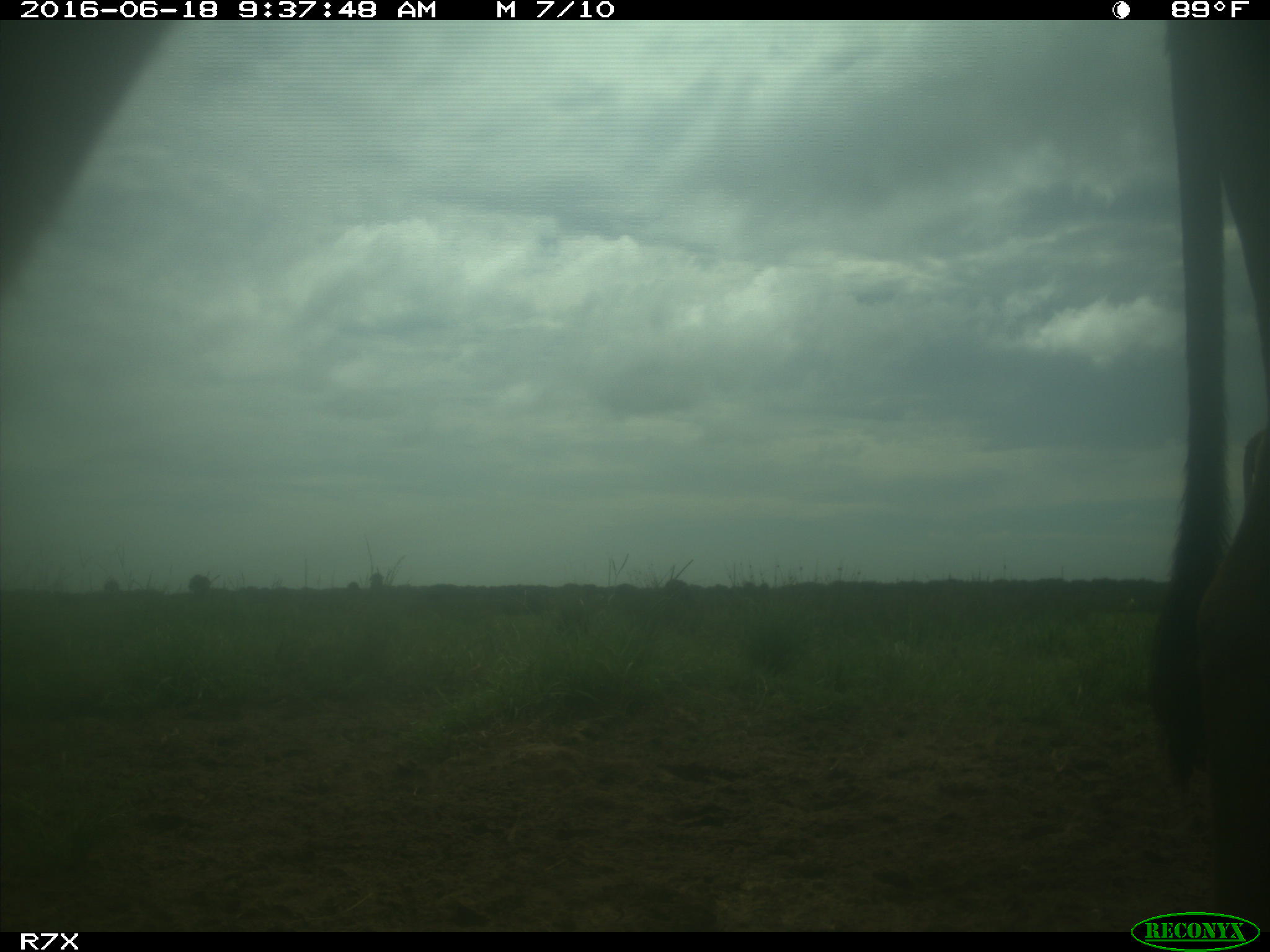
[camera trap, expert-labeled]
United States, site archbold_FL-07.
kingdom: Animalia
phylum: Chordata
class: Mammalia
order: Artiodactyla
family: Bovidae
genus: Bos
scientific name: Bos taurus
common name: domestic cow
Bos taurus (domestic cow).